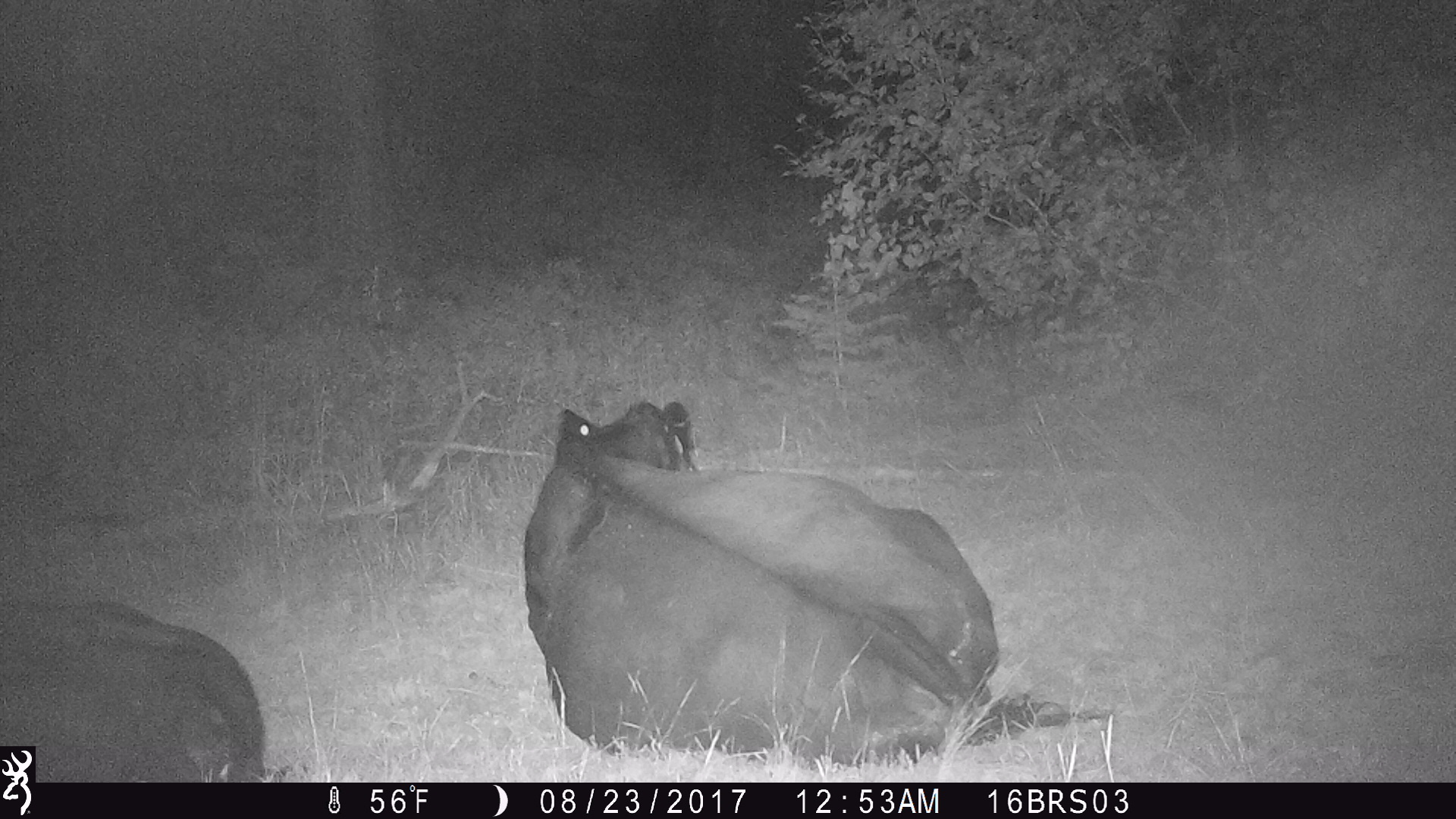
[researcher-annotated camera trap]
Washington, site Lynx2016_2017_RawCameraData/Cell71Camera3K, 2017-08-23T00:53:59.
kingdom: Animalia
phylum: Chordata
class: Mammalia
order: Artiodactyla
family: Bovidae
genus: Bos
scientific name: Bos taurus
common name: domestic cattle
Domestic cattle (Bos taurus). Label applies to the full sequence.